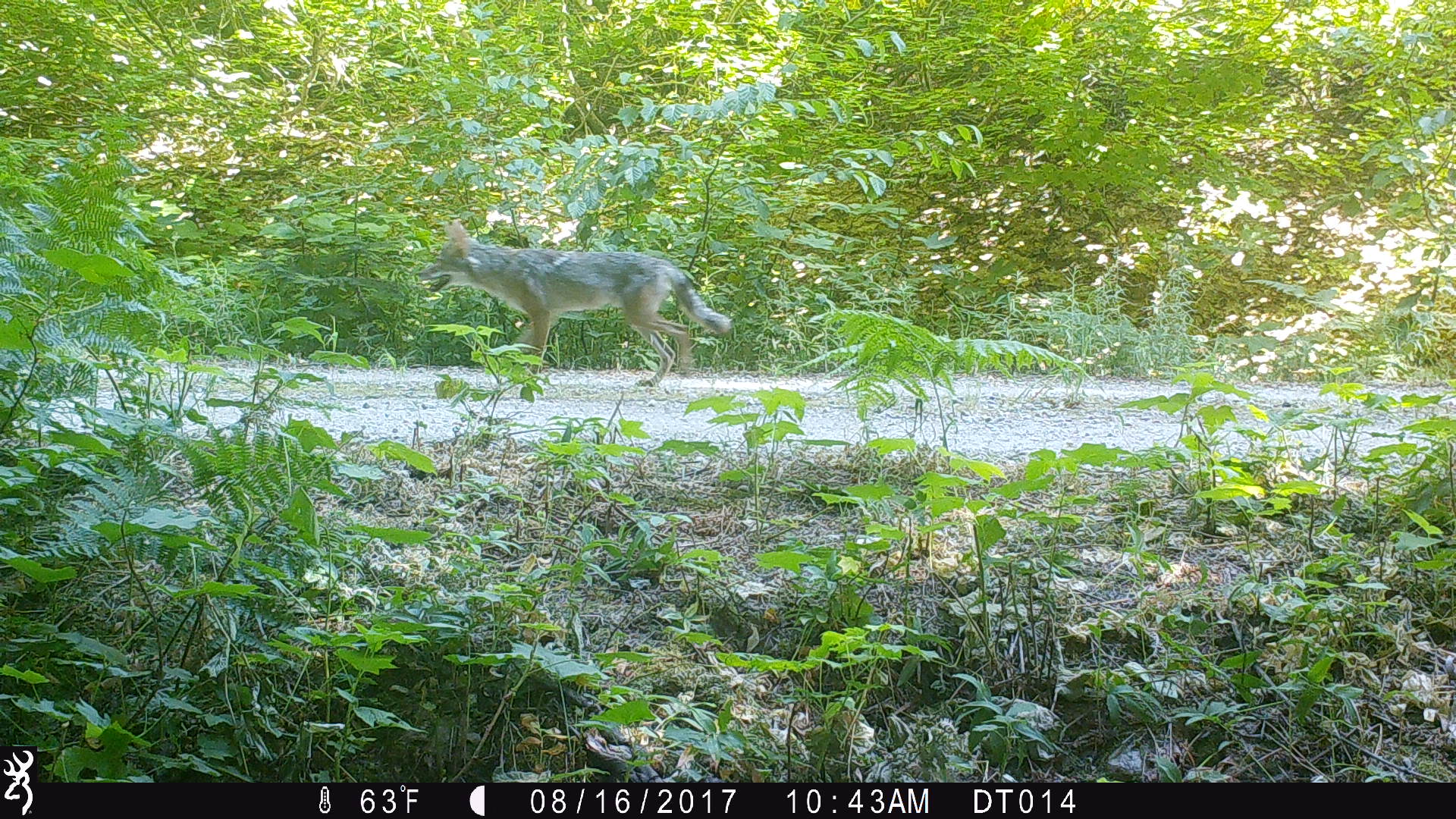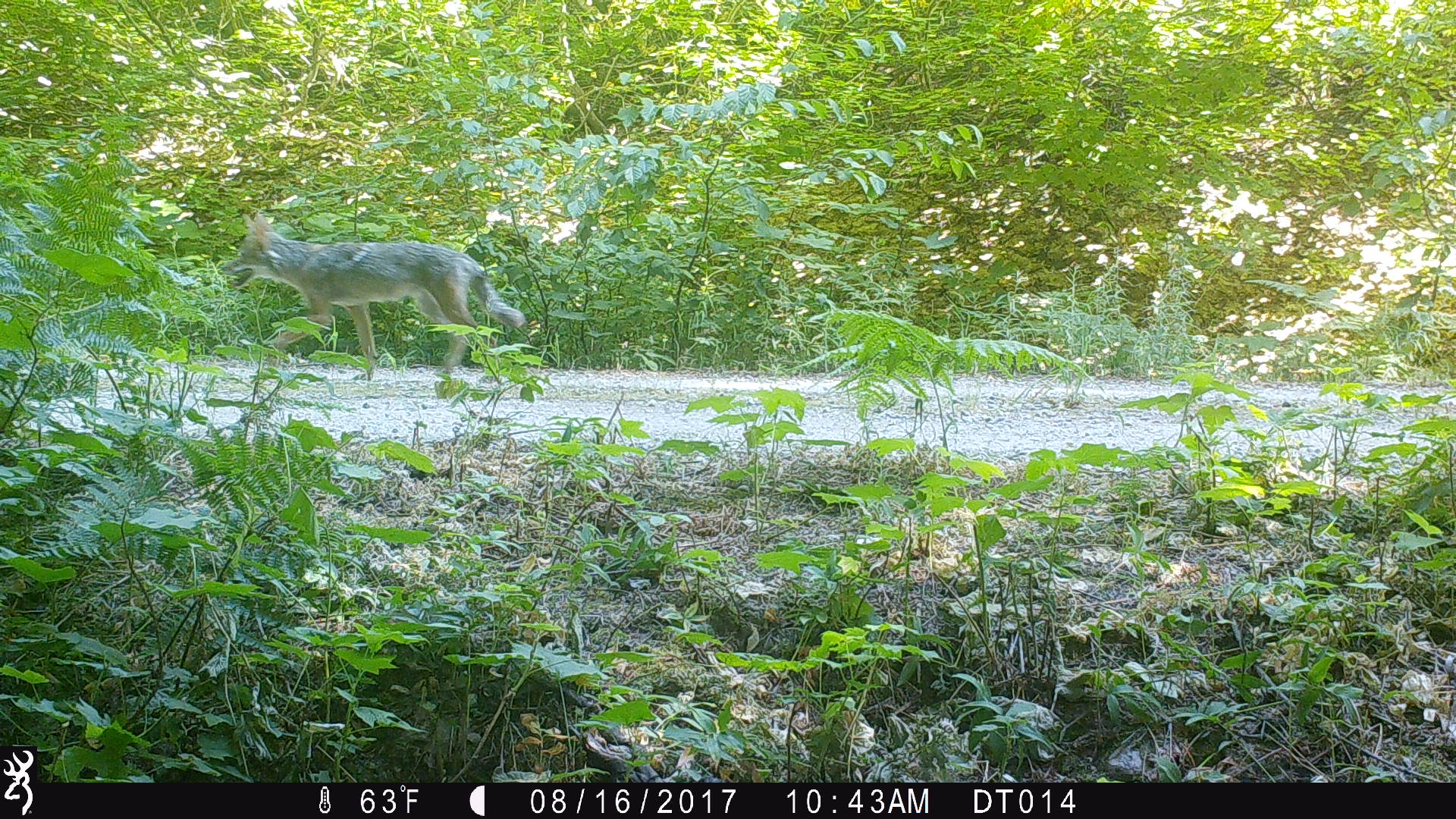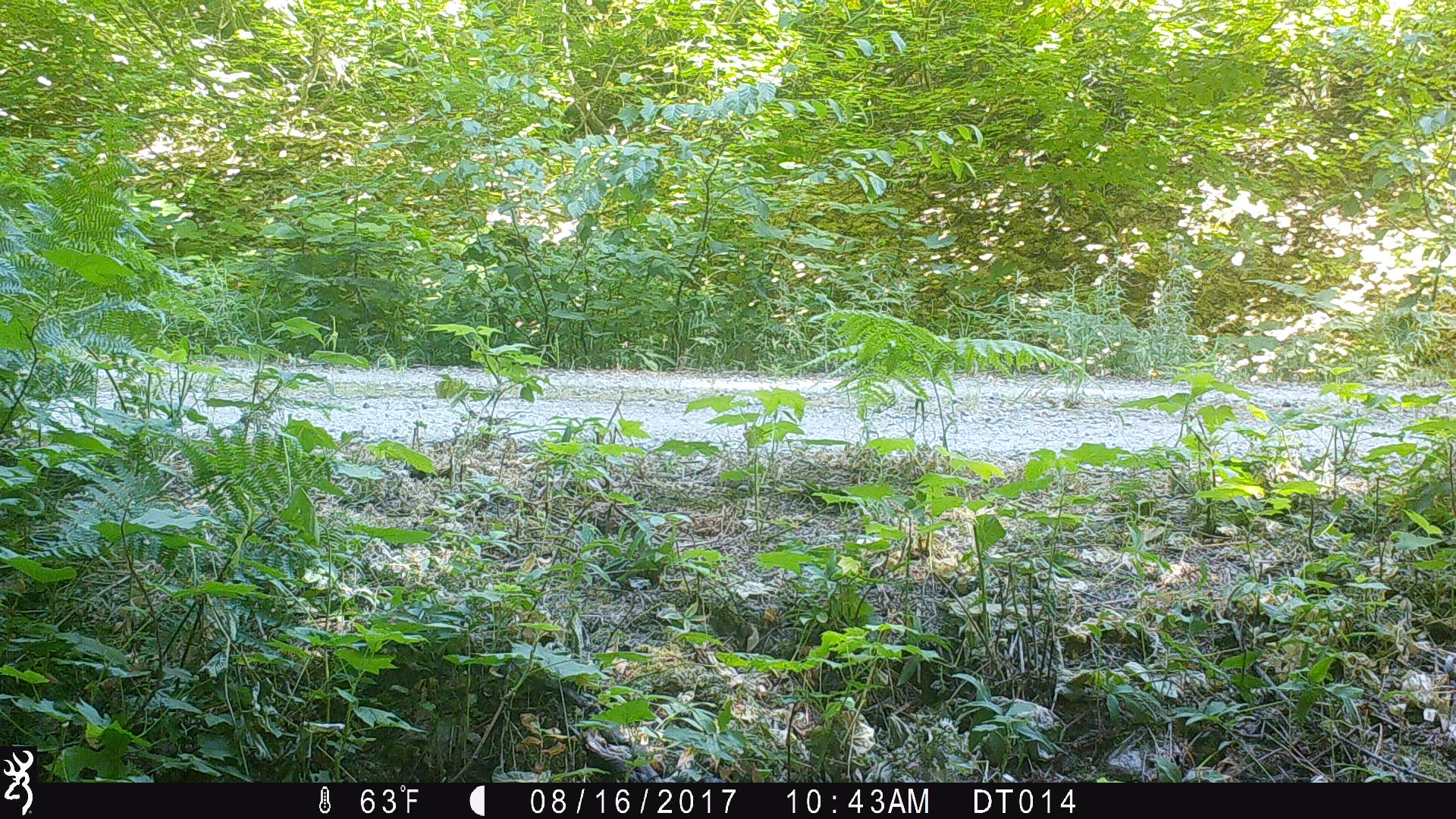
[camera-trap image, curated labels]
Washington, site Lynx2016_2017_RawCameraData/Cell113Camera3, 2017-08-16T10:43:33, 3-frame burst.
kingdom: Animalia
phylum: Chordata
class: Mammalia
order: Carnivora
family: Canidae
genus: Canis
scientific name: Canis latrans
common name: coyote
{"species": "Canis latrans (coyote)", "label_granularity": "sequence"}